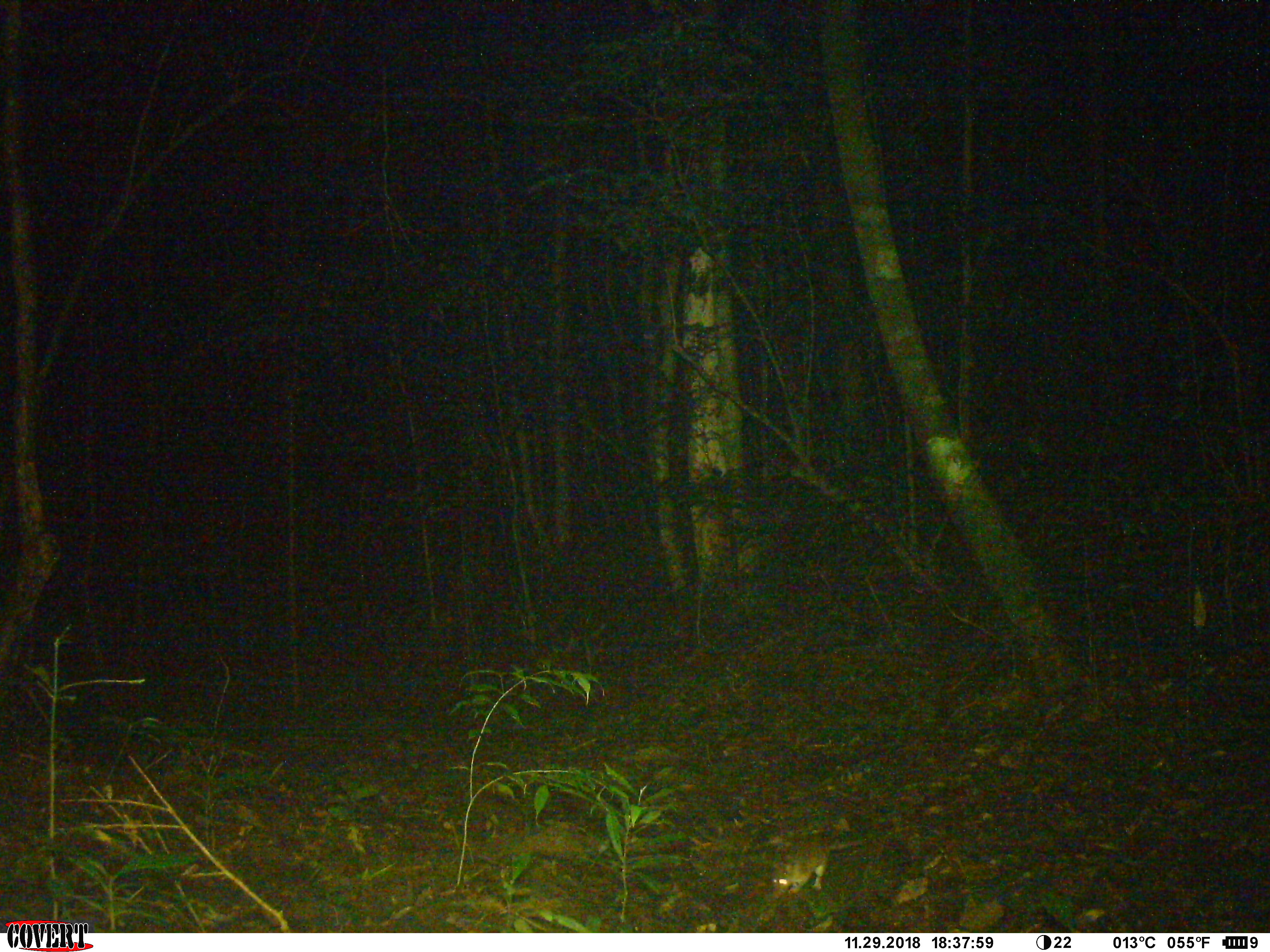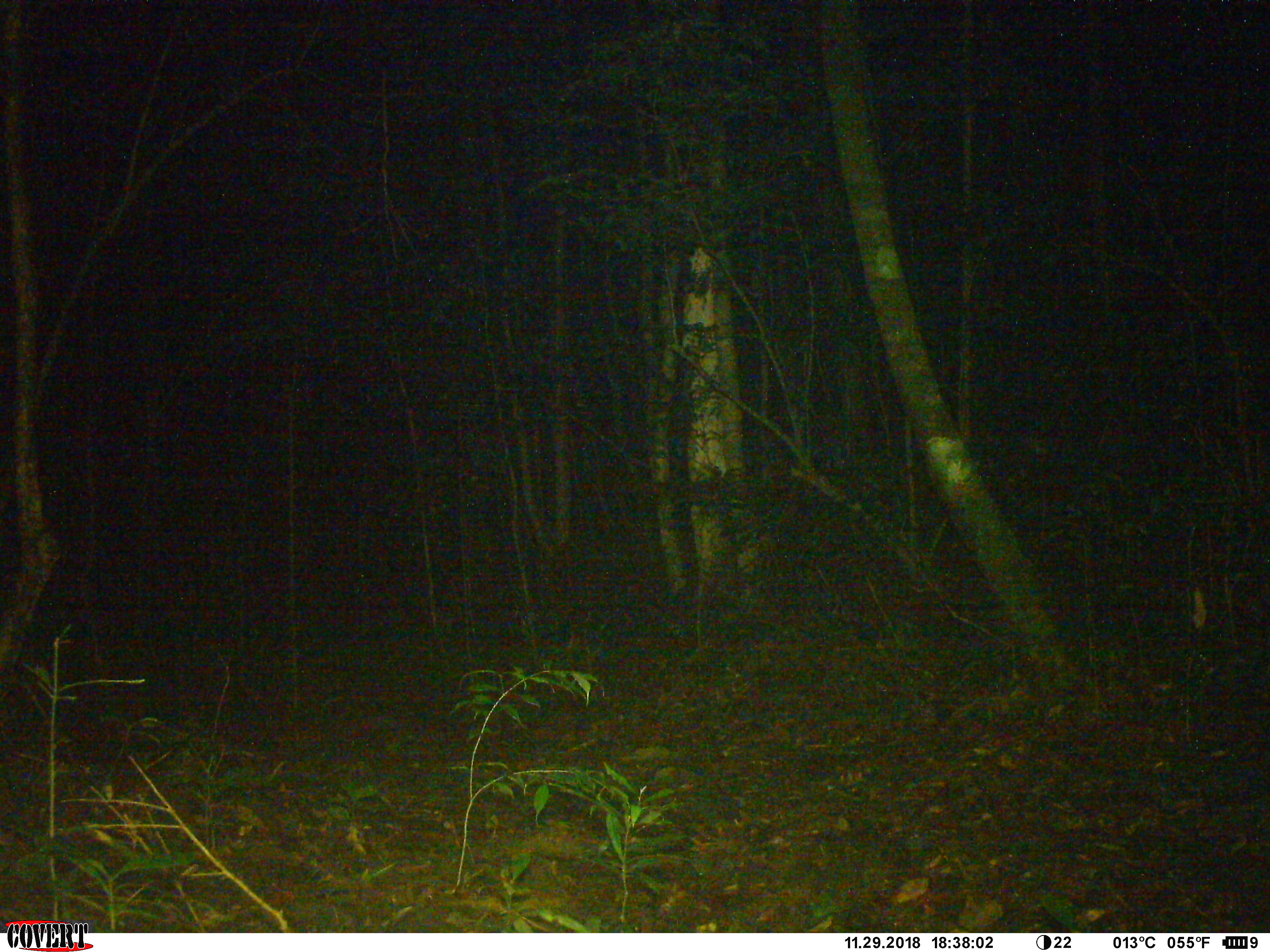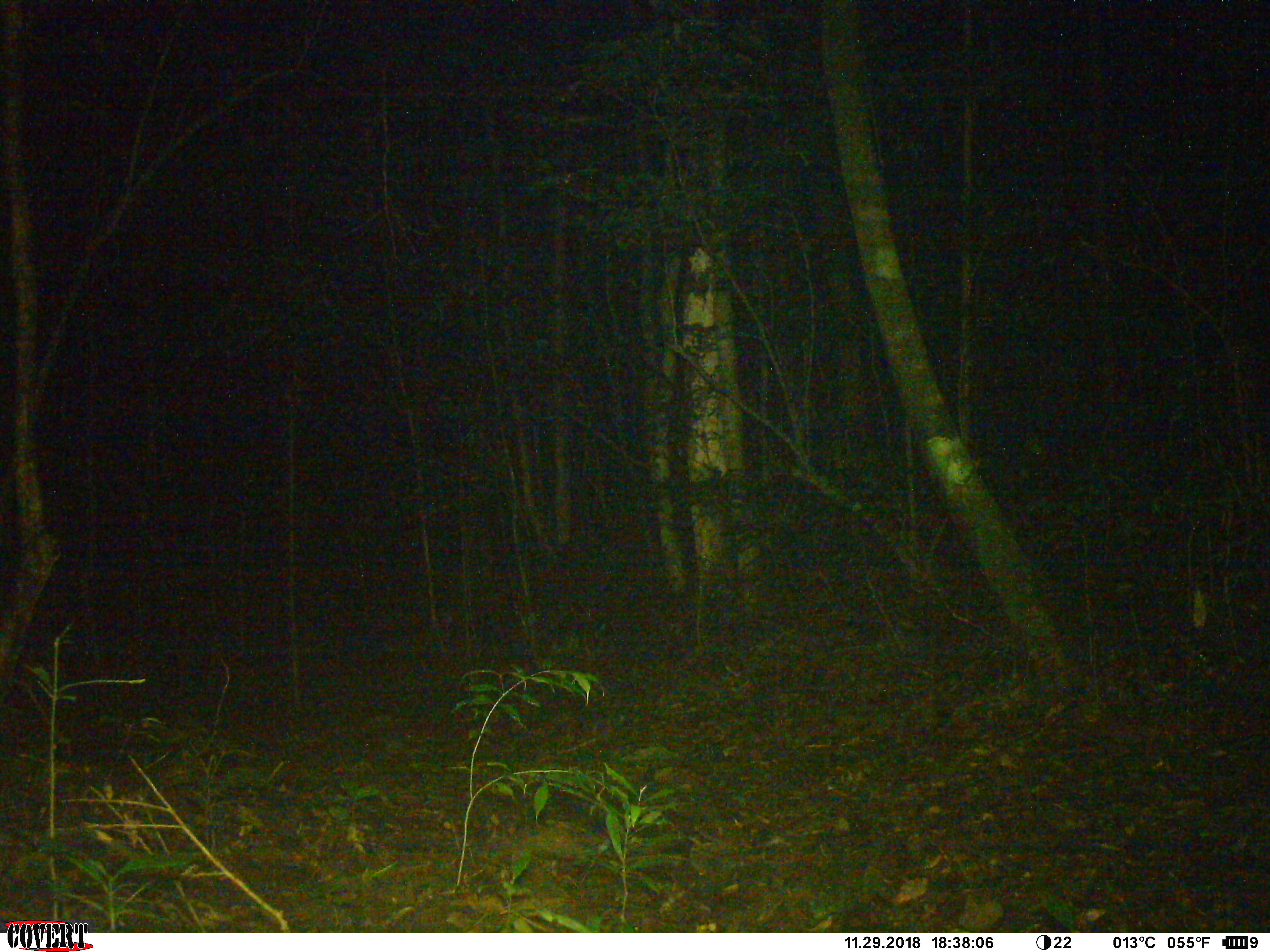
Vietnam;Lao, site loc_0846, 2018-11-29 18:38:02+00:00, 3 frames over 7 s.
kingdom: Animalia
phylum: Chordata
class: Mammalia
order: Rodentia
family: Muridae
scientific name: Muridae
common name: old-world mice and rats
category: unidentified murid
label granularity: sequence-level